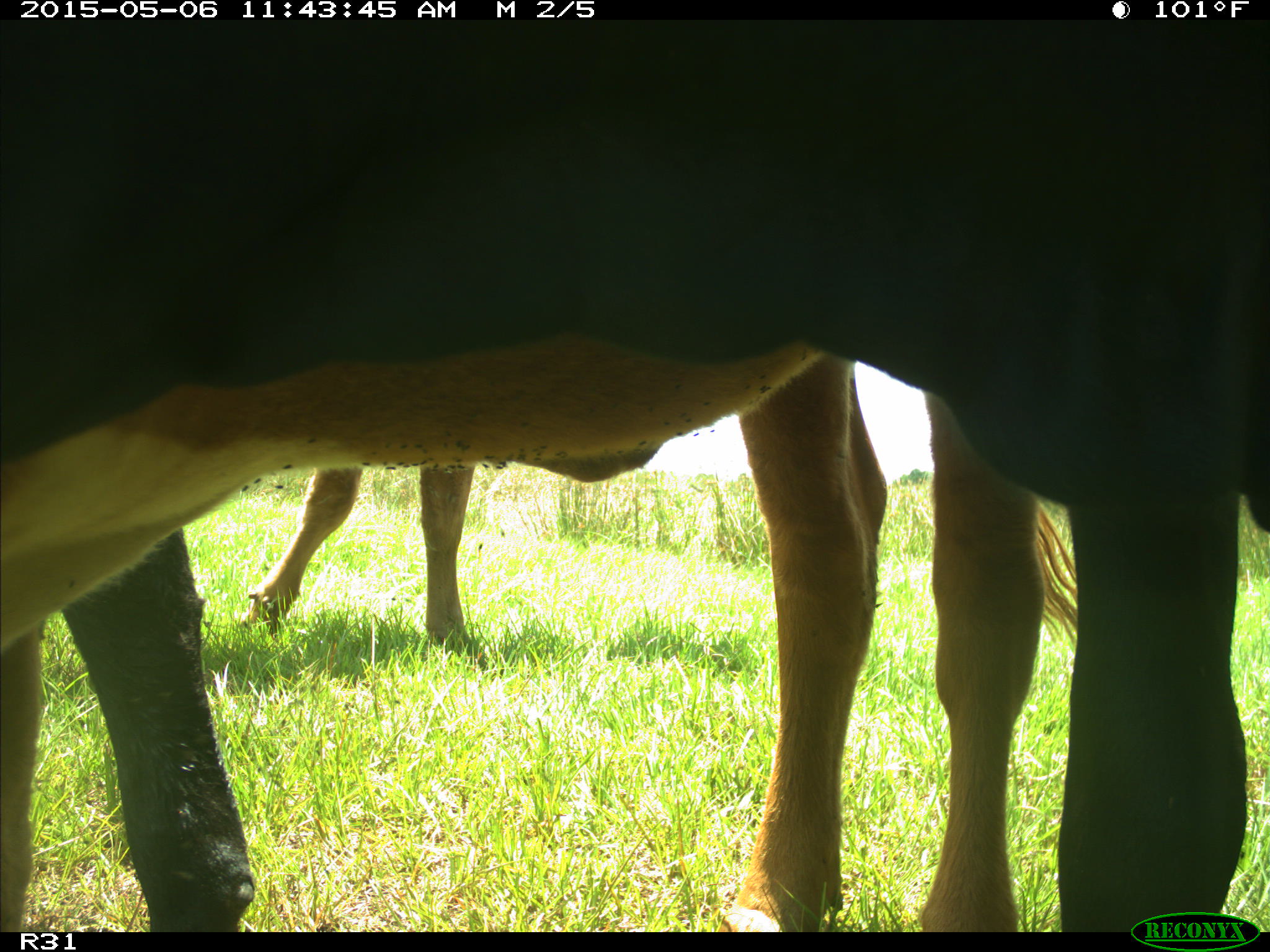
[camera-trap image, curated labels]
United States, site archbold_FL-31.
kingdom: Animalia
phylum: Chordata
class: Mammalia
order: Artiodactyla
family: Bovidae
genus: Bos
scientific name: Bos taurus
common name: domestic cow